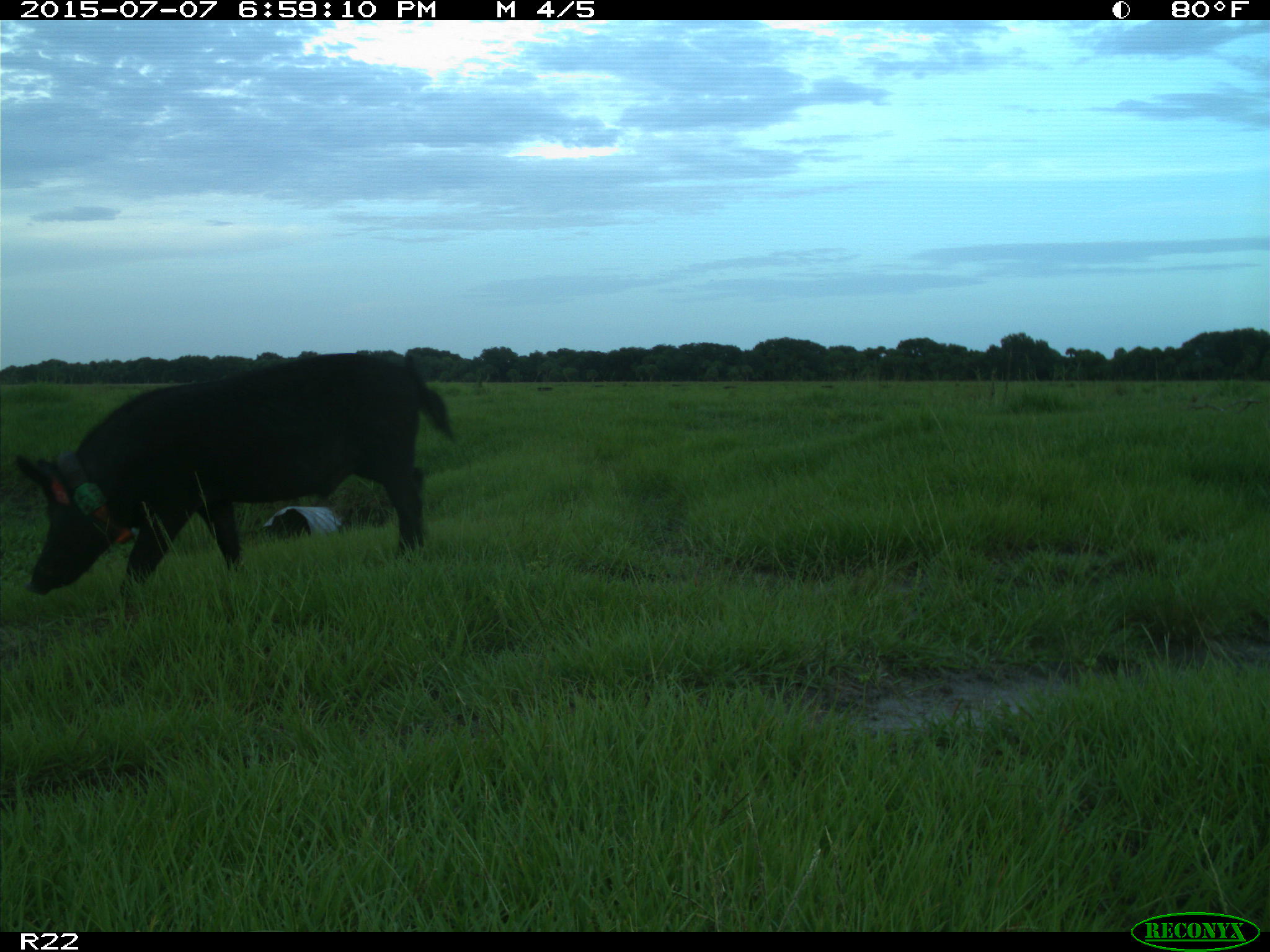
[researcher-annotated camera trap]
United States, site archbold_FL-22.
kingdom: Animalia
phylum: Chordata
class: Mammalia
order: Artiodactyla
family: Bovidae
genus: Bos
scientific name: Bos taurus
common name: domestic cow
Bos taurus (domestic cow).